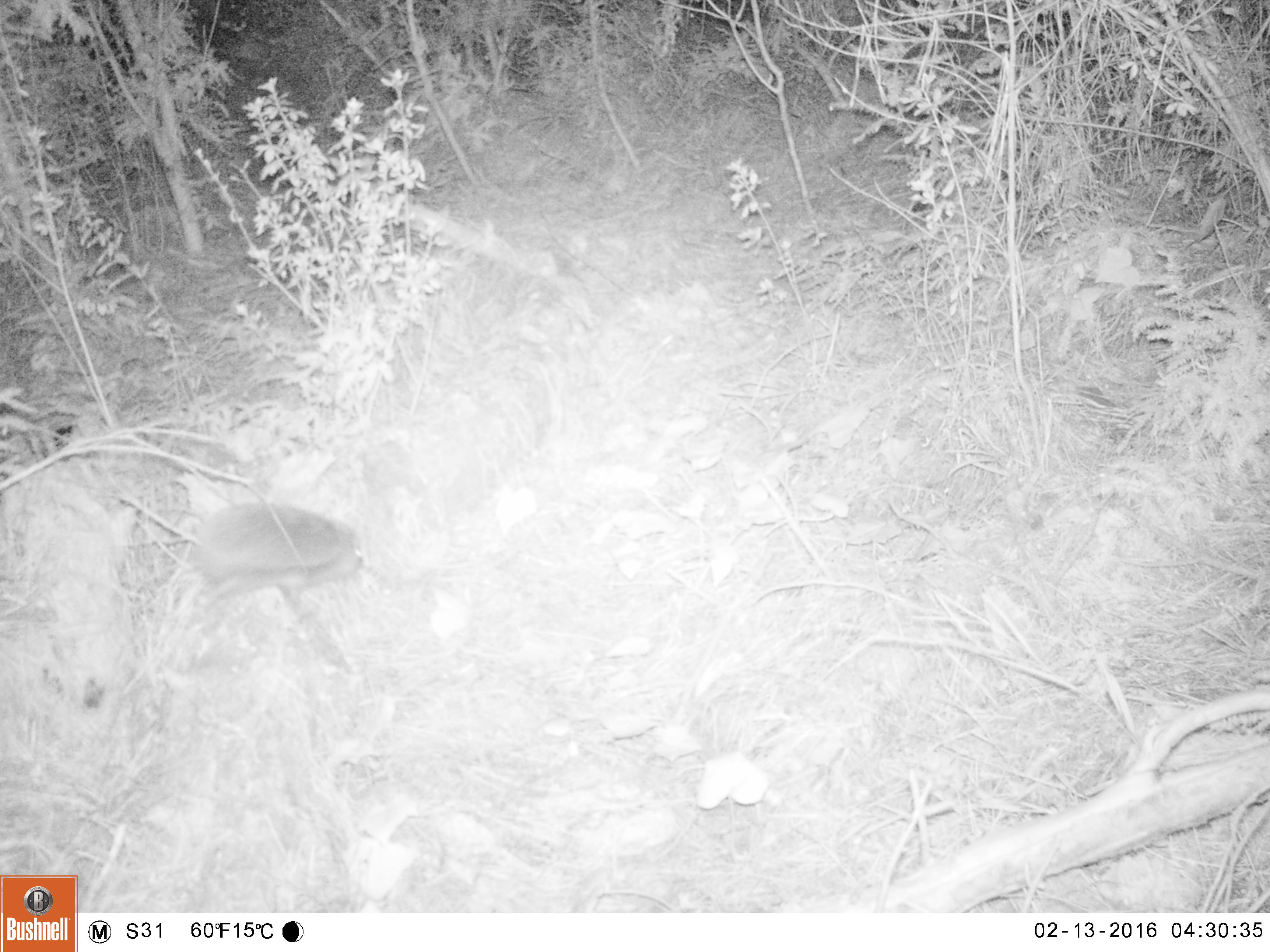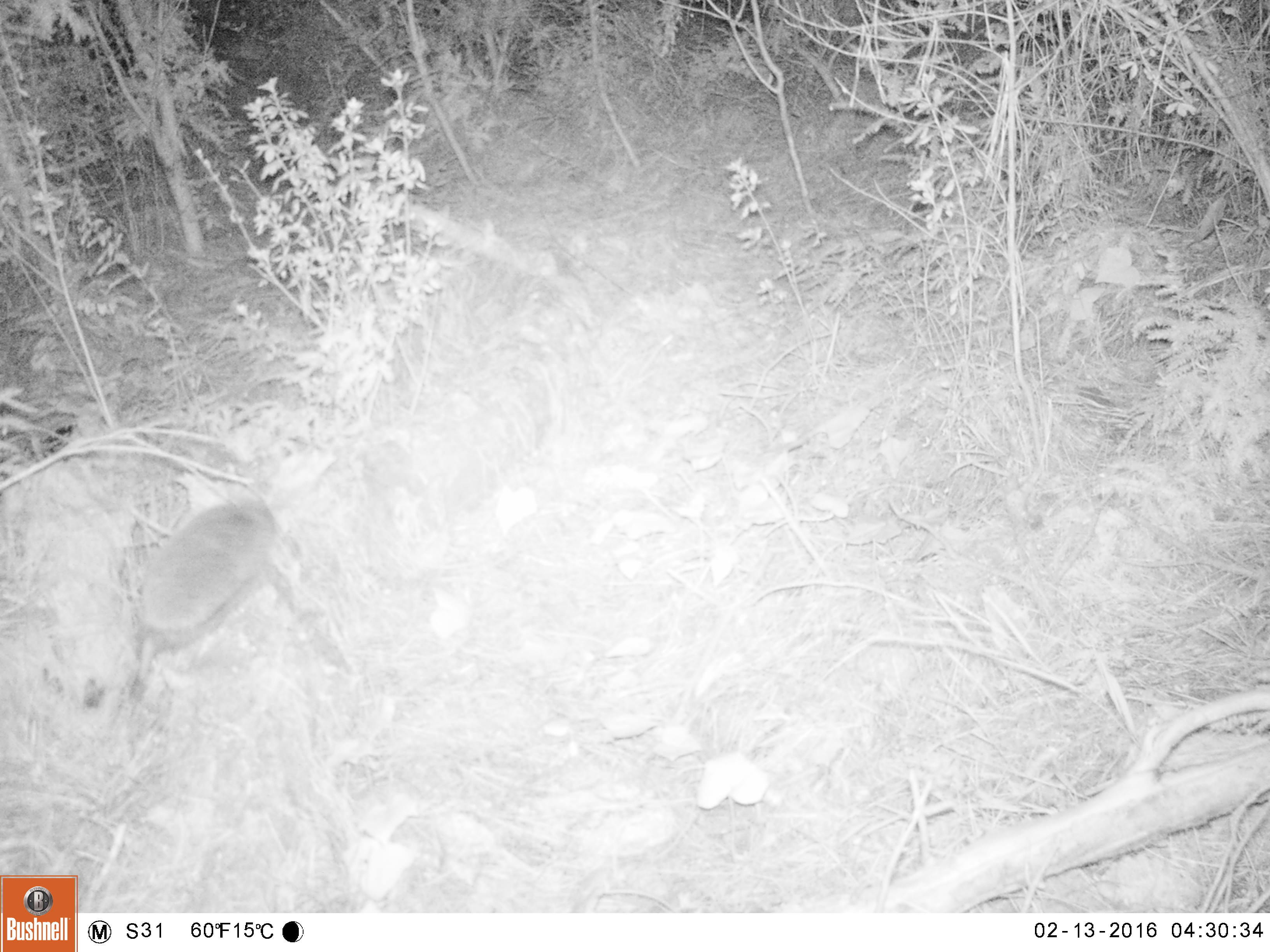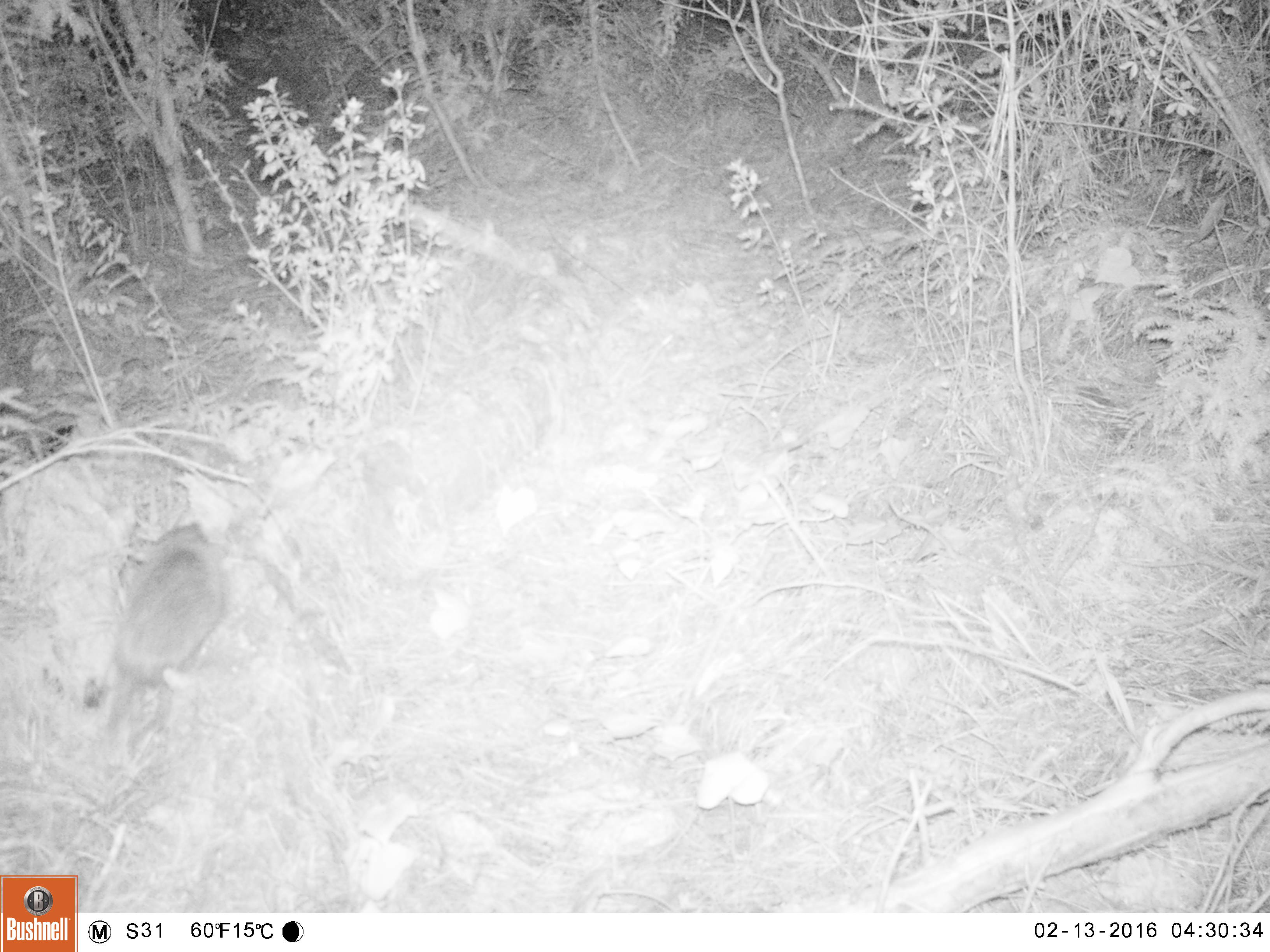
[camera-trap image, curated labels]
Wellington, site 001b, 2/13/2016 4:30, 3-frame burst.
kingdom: Animalia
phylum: Chordata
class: Mammalia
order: Eulipotyphla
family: Erinaceidae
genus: Erinaceus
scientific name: Erinaceus europaeus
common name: hedgehog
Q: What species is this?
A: Hedgehog (Erinaceus europaeus).